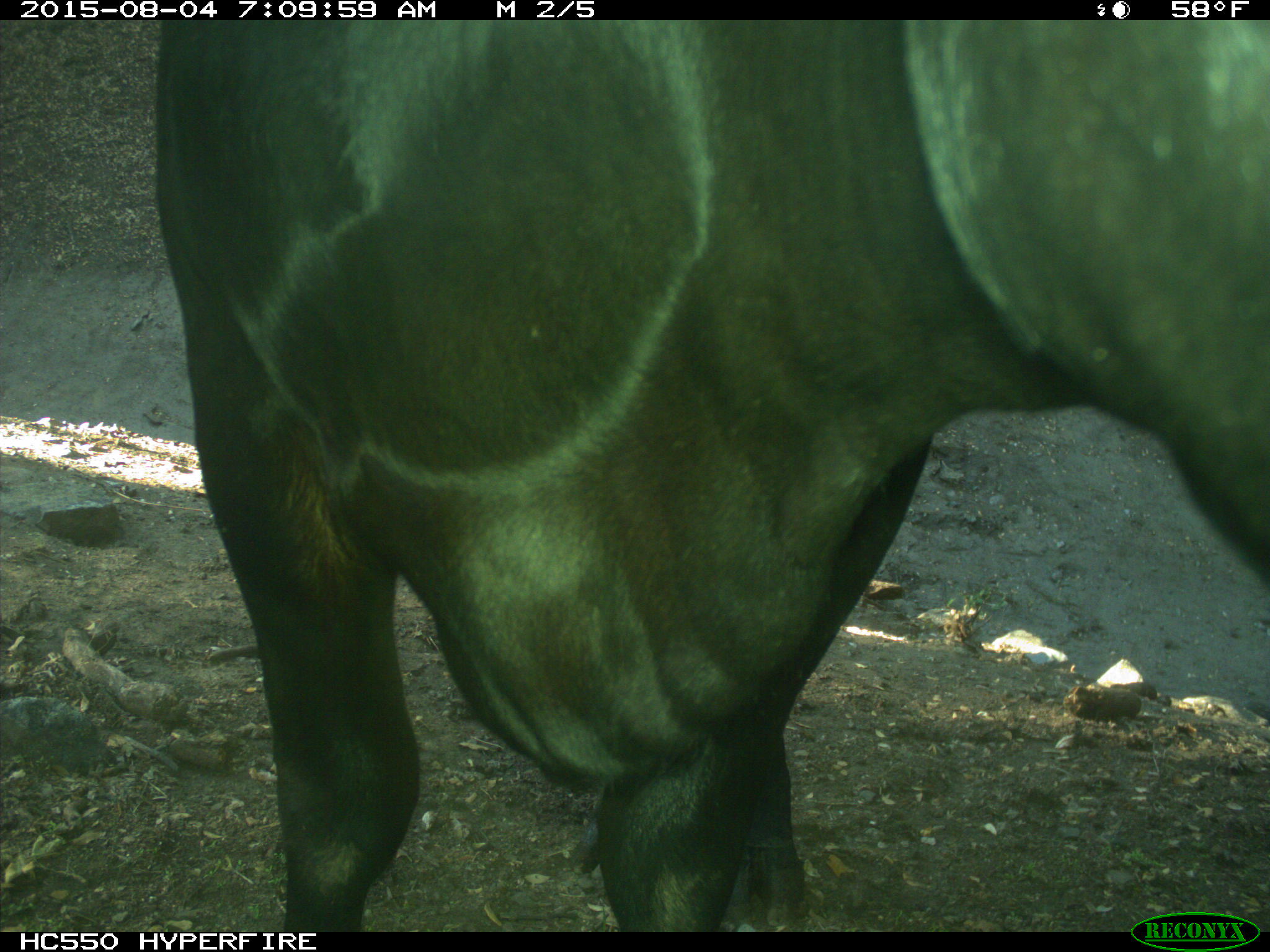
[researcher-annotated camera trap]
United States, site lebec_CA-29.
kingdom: Animalia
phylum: Chordata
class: Mammalia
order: Artiodactyla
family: Bovidae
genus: Bos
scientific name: Bos taurus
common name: domestic cow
Bos taurus (domestic cow).